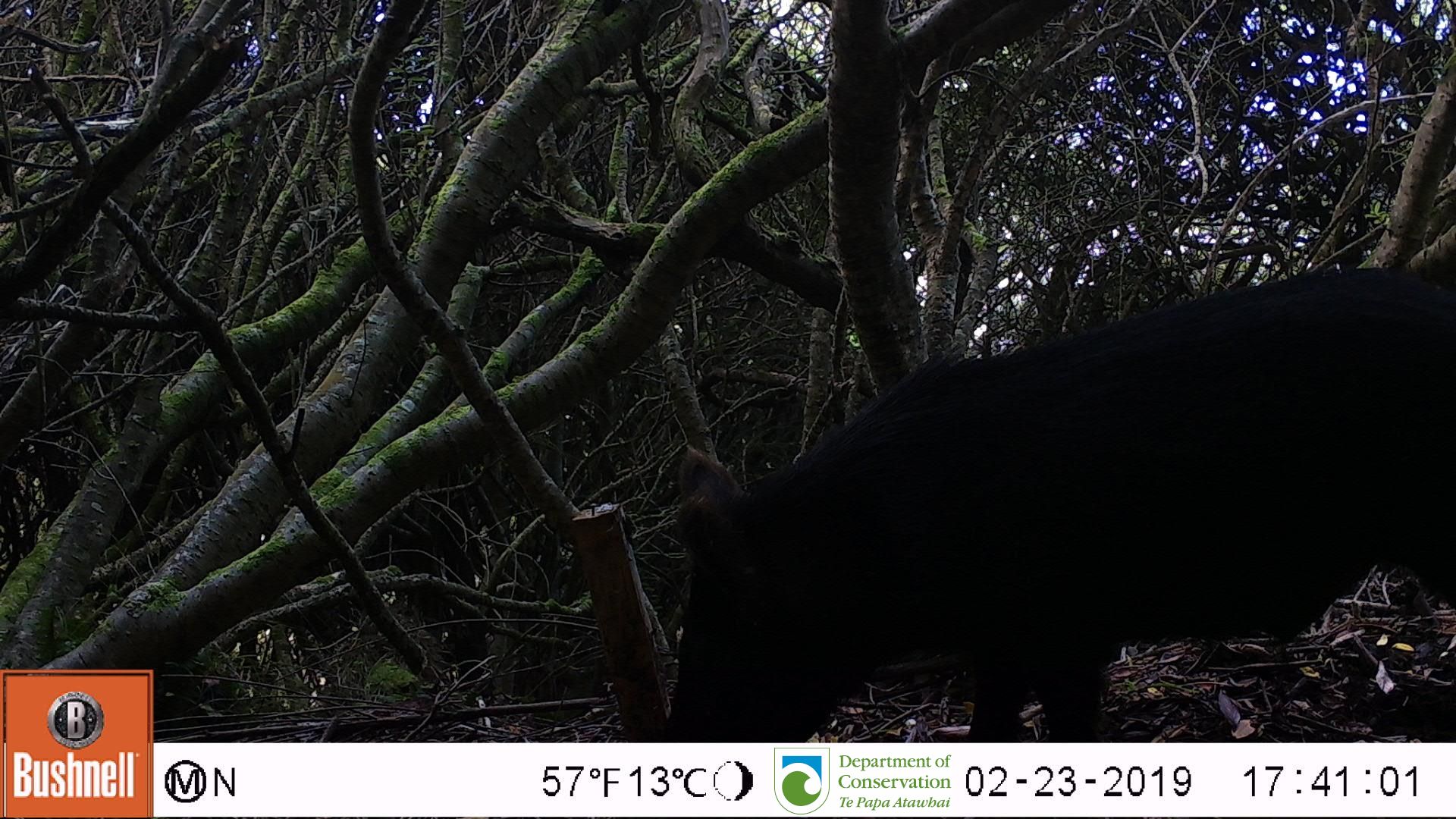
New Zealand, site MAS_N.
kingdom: Animalia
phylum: Chordata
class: Mammalia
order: Artiodactyla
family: Suidae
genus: Sus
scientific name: Sus scrofa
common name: pig